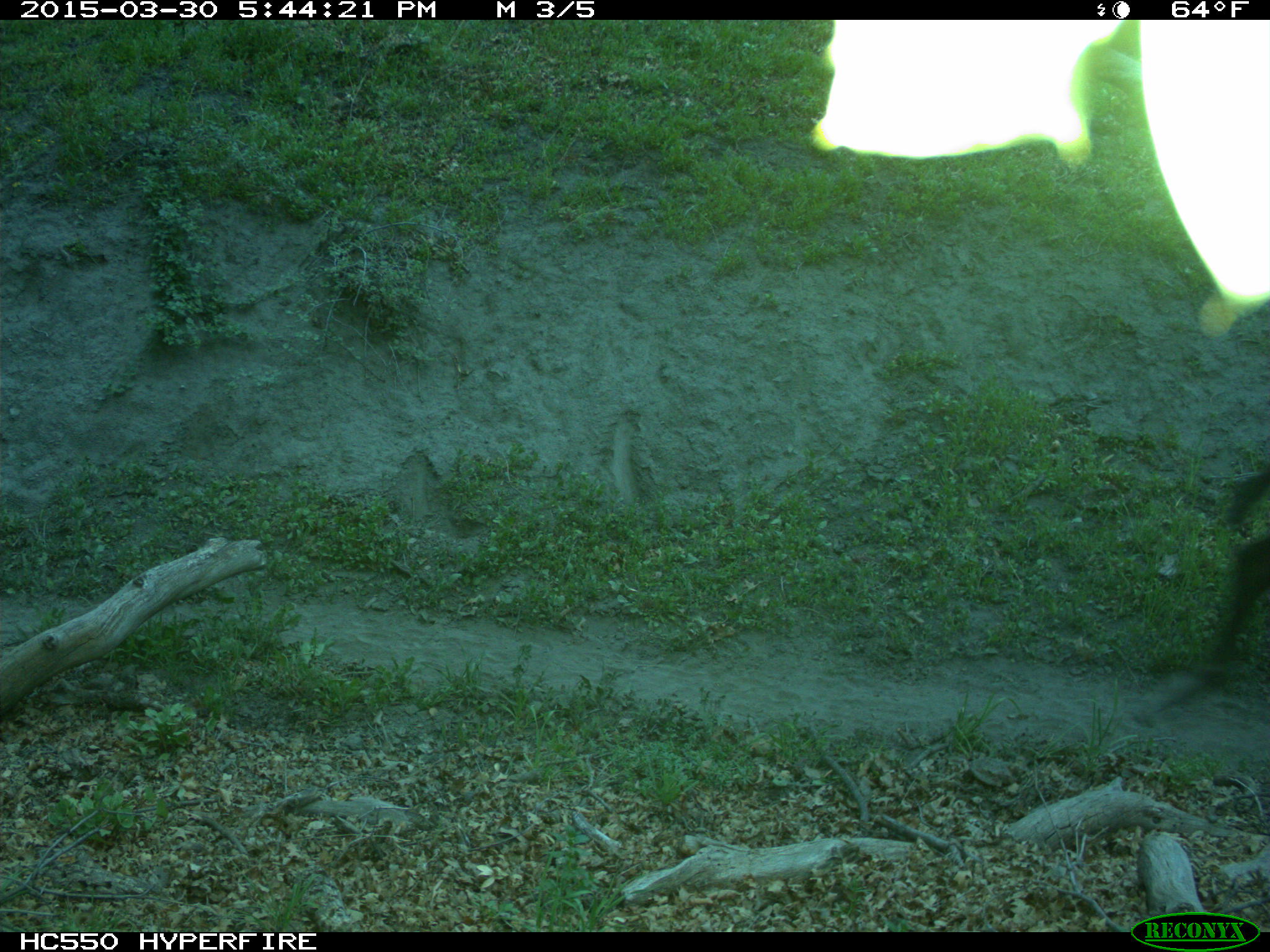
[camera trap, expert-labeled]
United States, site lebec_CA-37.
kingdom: Animalia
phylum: Chordata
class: Mammalia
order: Artiodactyla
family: Bovidae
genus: Bos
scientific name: Bos taurus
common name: domestic cow